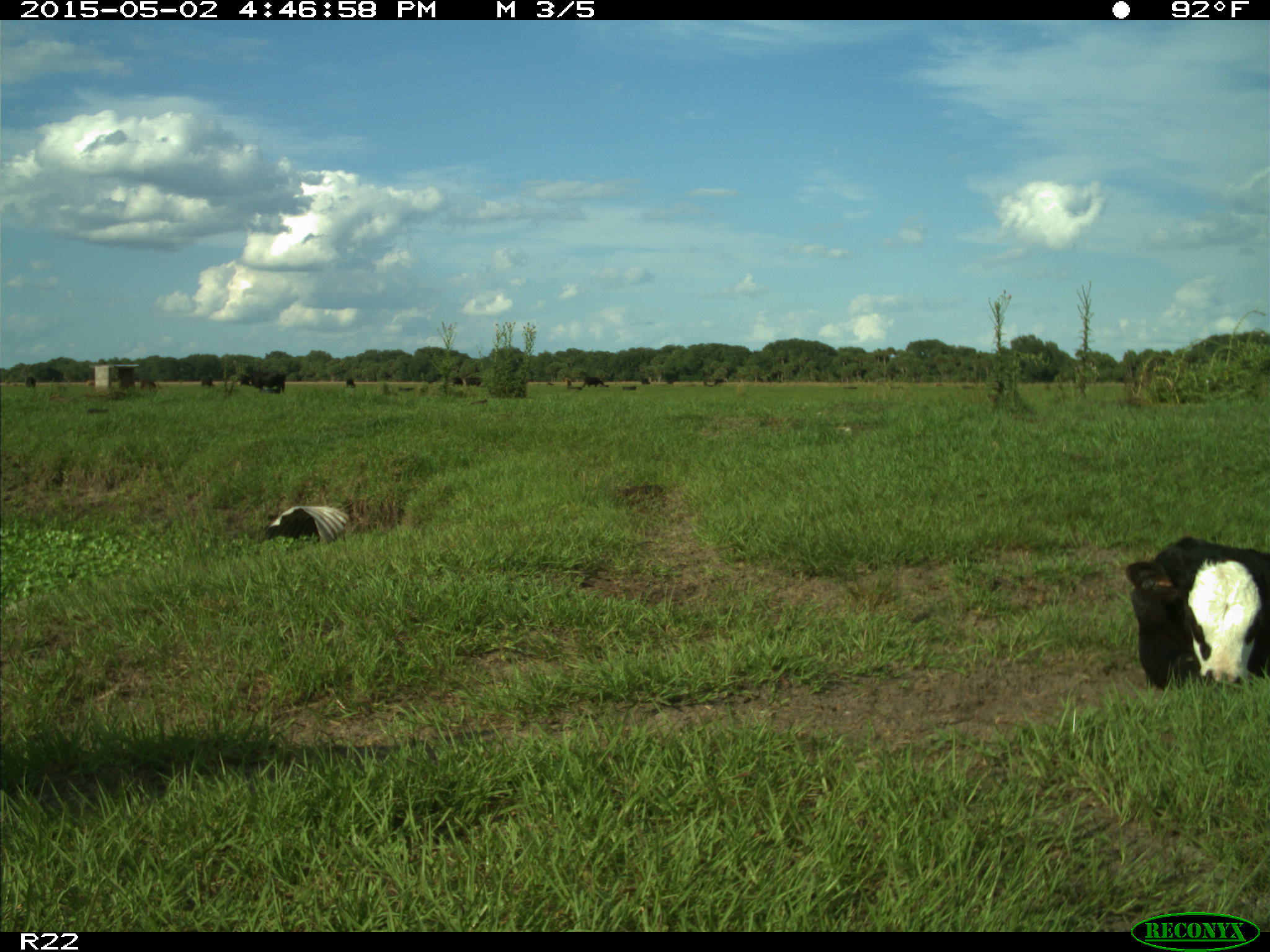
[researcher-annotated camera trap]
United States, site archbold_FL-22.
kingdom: Animalia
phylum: Chordata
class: Mammalia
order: Artiodactyla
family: Bovidae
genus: Bos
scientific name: Bos taurus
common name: domestic cow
Bos taurus (domestic cow).